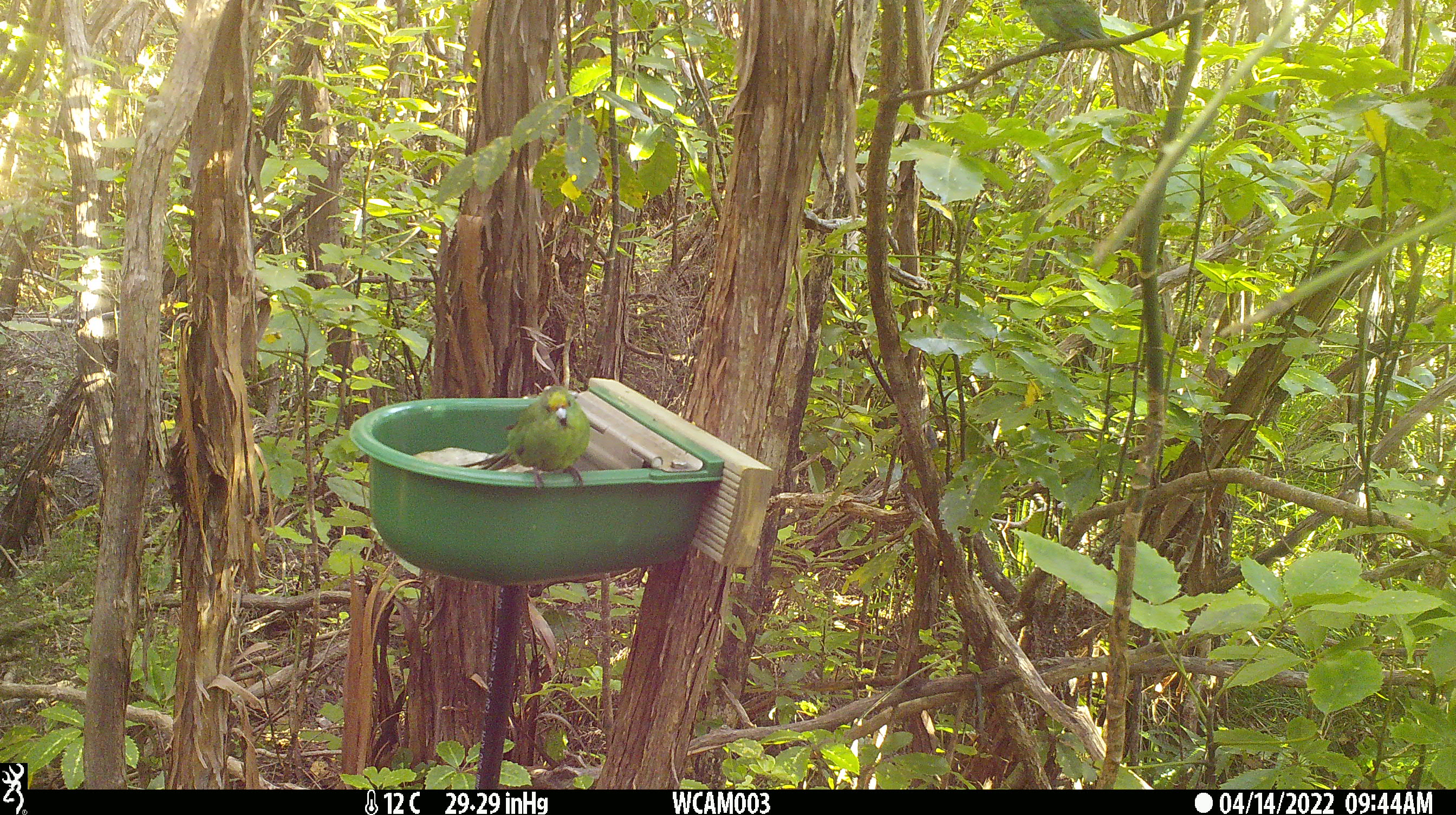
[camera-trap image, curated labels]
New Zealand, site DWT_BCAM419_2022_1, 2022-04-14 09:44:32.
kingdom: Animalia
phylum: Chordata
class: Aves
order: Psittaciformes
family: Psittaculidae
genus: Cyanoramphus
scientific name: Cyanoramphus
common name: parakeet